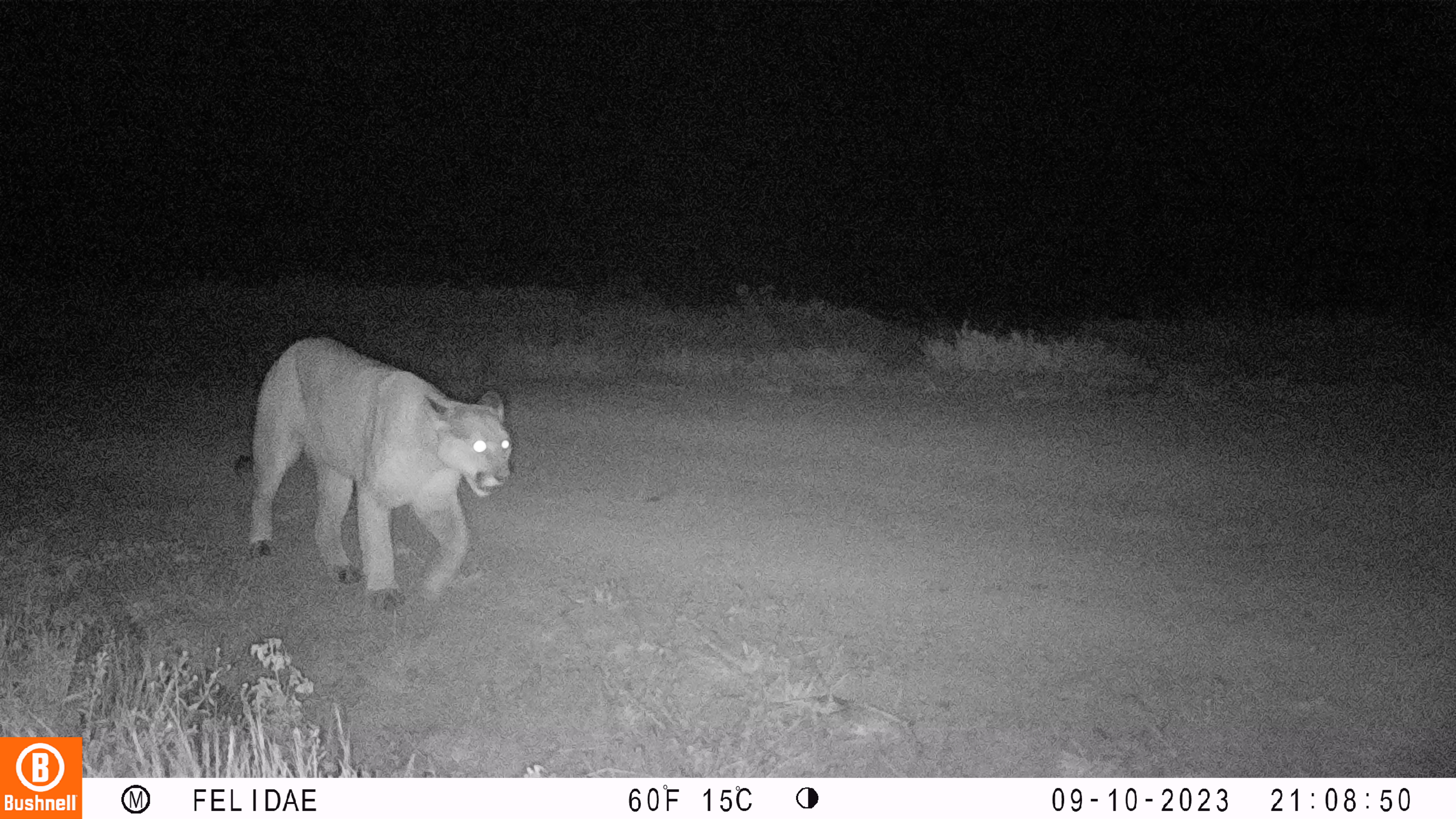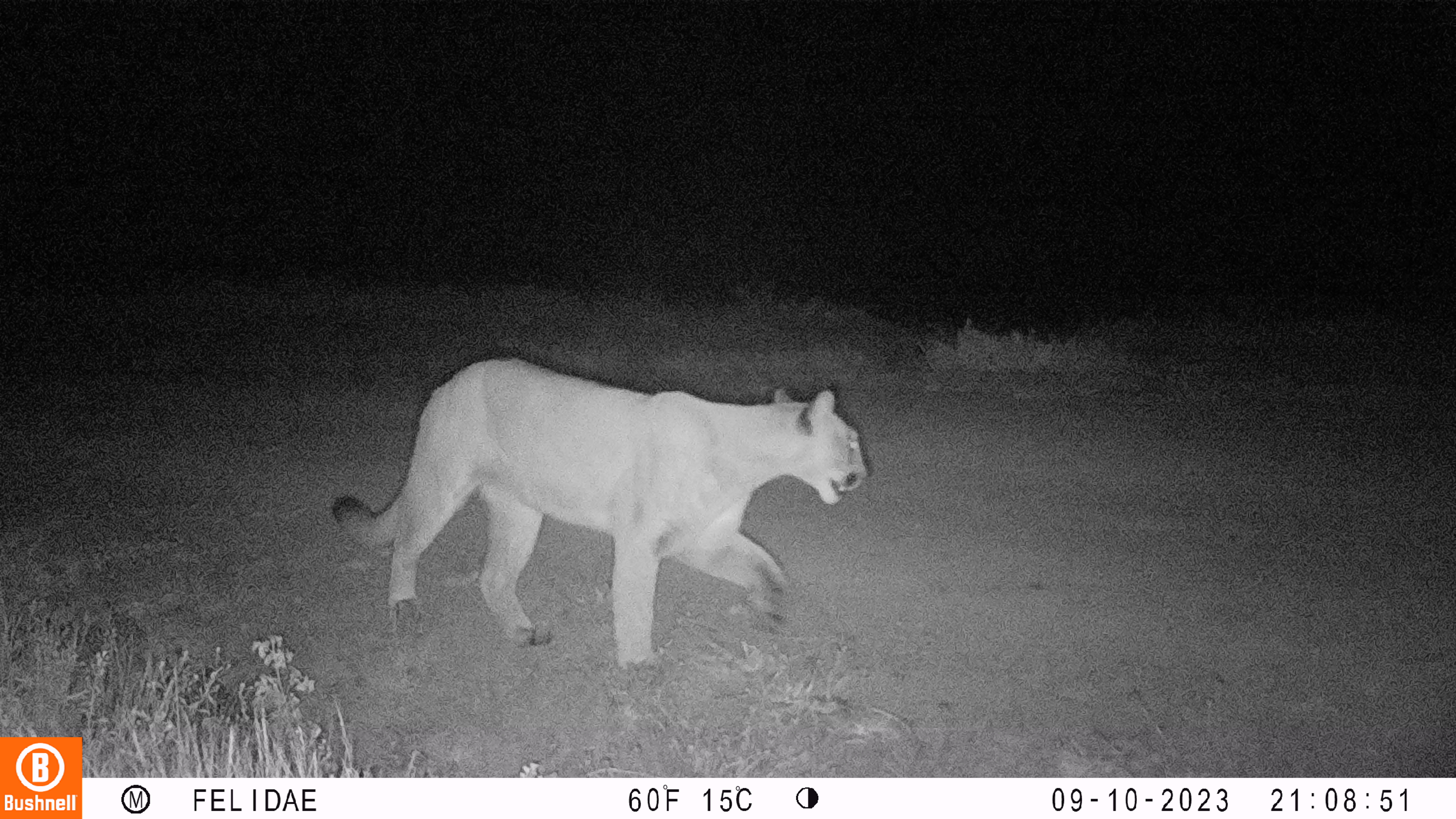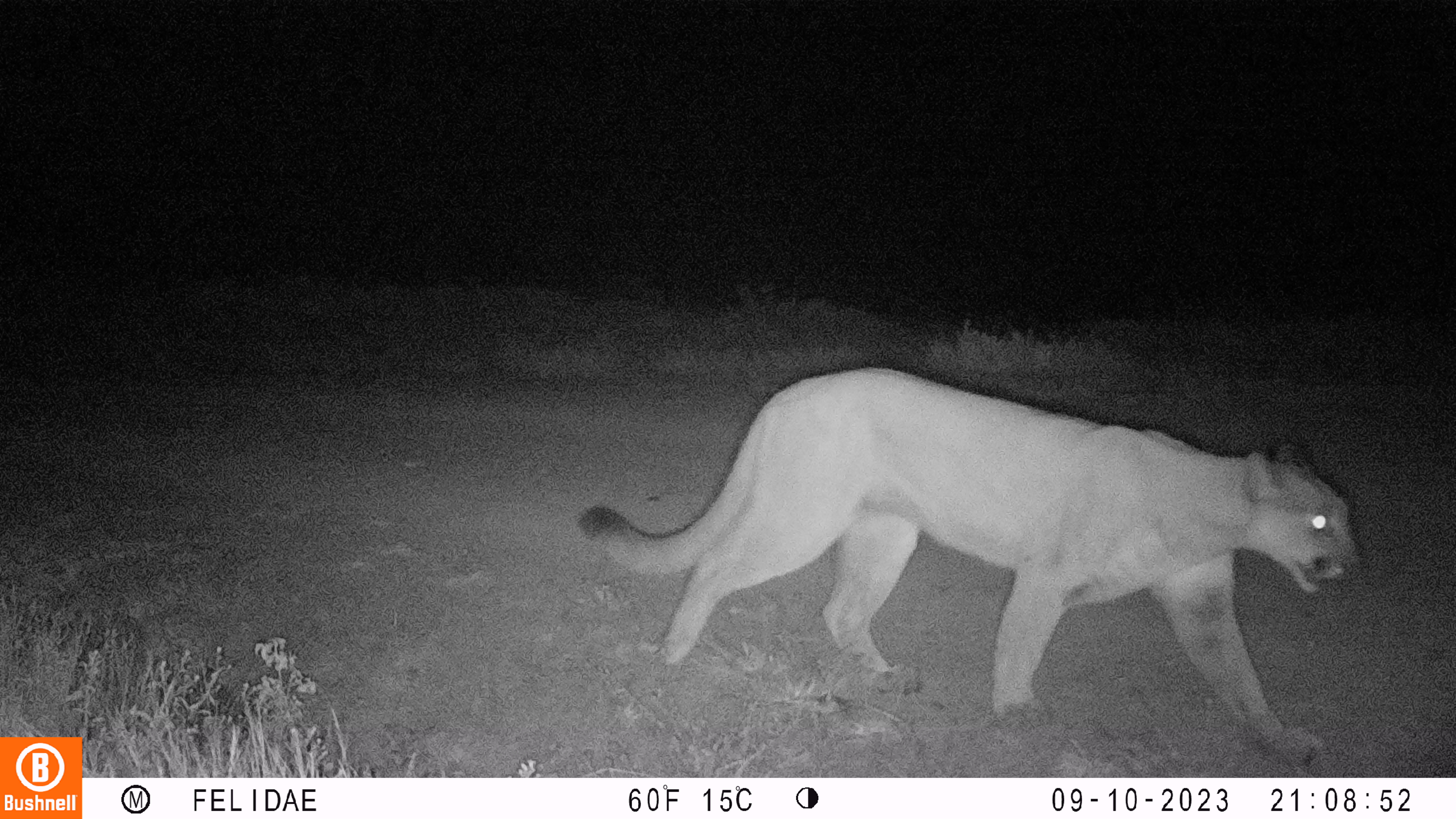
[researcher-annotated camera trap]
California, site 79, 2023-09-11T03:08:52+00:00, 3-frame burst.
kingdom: Animalia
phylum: Chordata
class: Mammalia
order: Carnivora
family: Felidae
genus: Puma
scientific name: Puma concolor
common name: puma